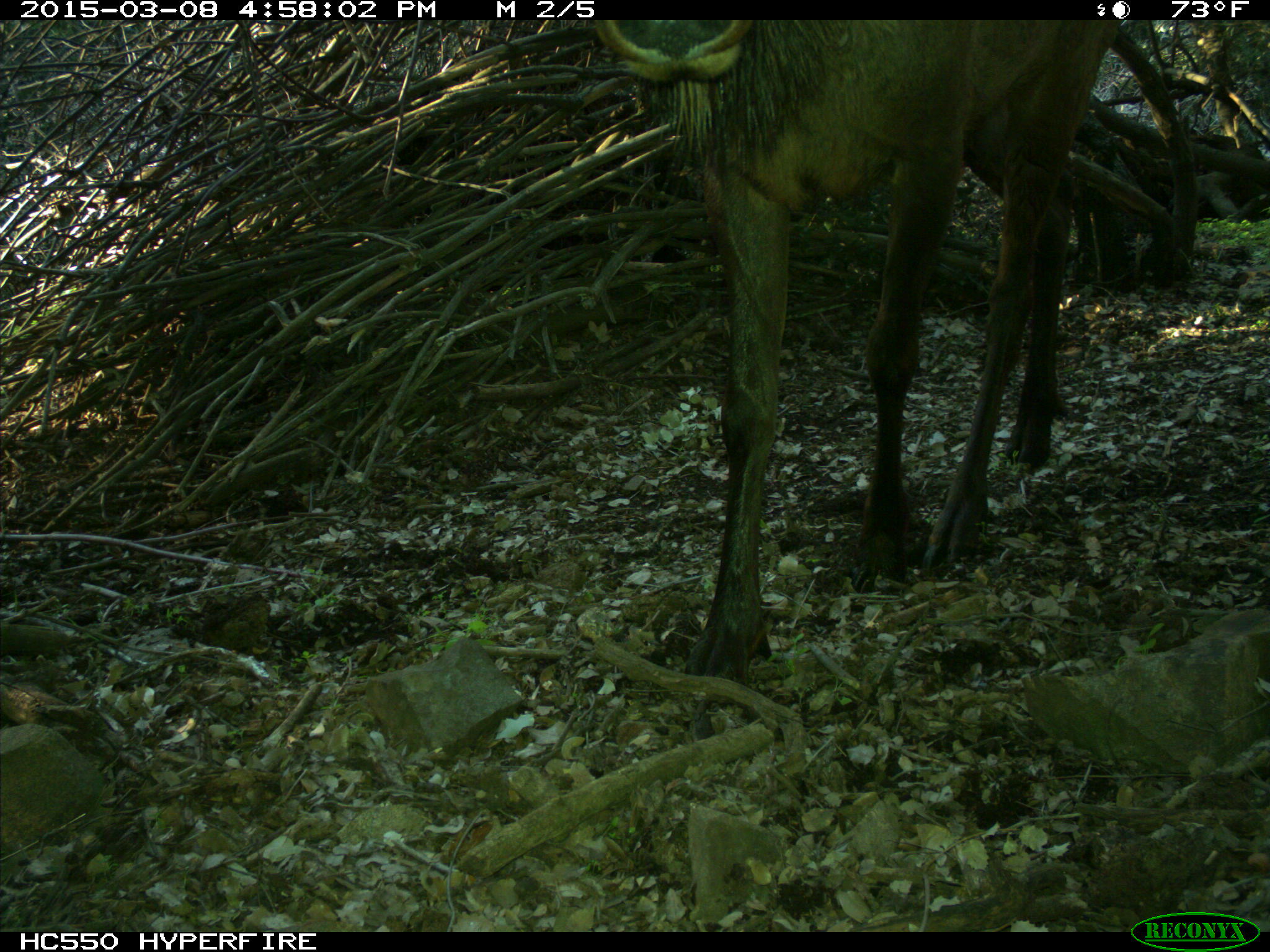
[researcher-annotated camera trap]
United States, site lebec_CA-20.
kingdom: Animalia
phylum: Chordata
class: Mammalia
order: Artiodactyla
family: Cervidae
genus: Cervus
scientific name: Cervus canadensis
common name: elk